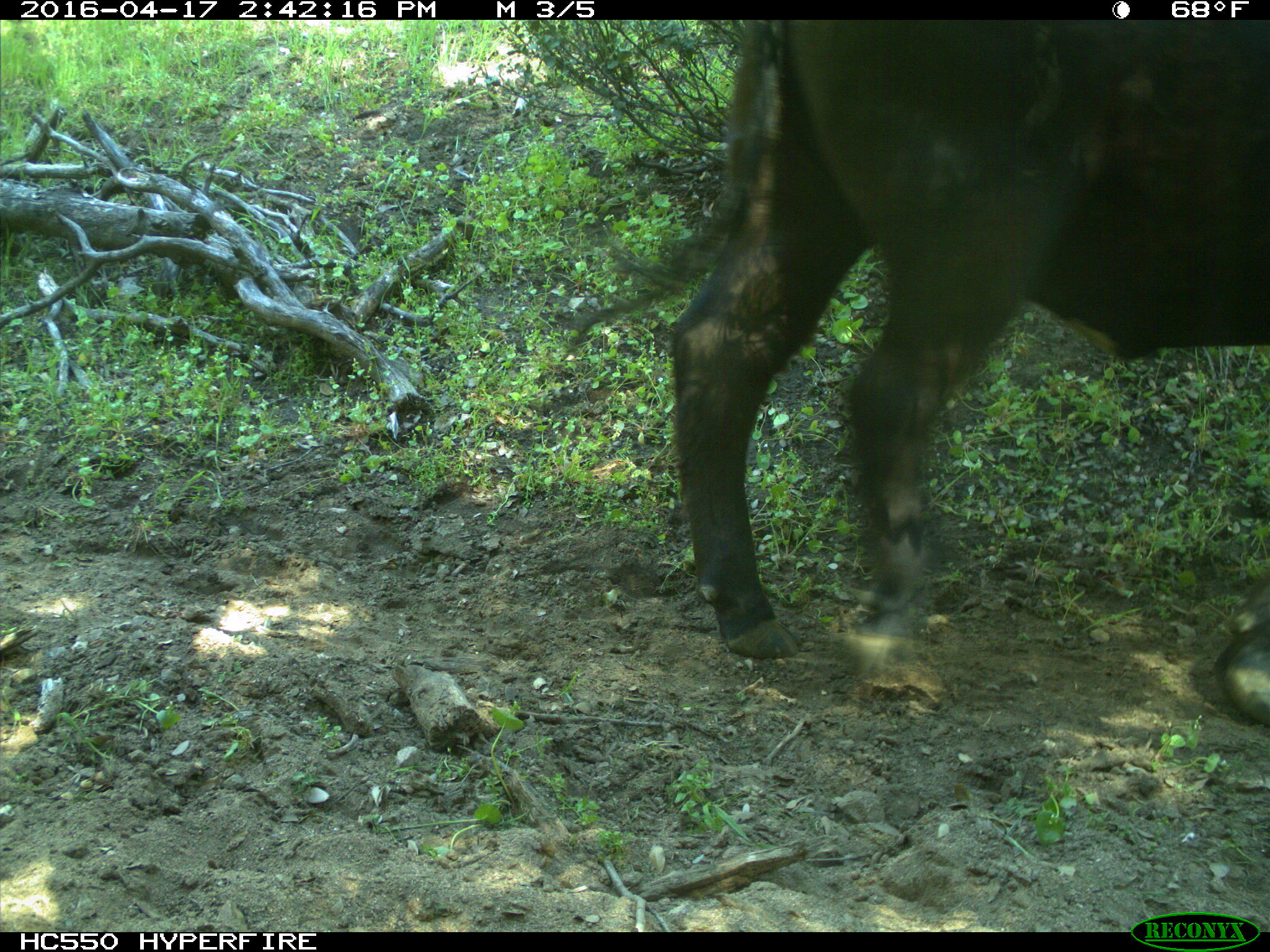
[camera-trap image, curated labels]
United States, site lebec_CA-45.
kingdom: Animalia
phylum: Chordata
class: Mammalia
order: Artiodactyla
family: Bovidae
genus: Bos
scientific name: Bos taurus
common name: domestic cow